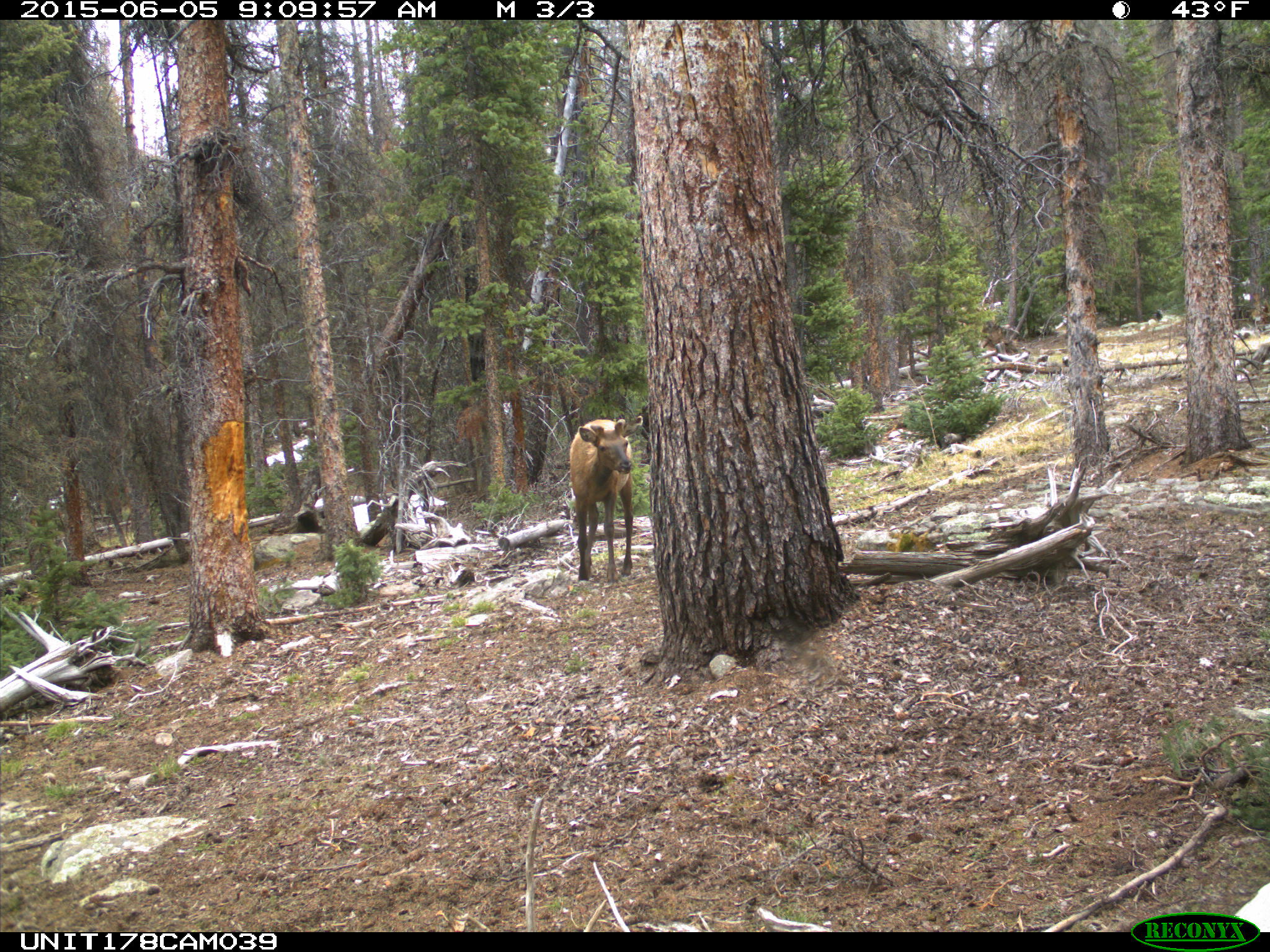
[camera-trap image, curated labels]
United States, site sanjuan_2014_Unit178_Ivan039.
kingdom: Animalia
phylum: Chordata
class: Mammalia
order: Artiodactyla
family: Cervidae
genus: Cervus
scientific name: Cervus elaphus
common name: red deer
Cervus elaphus (red deer).